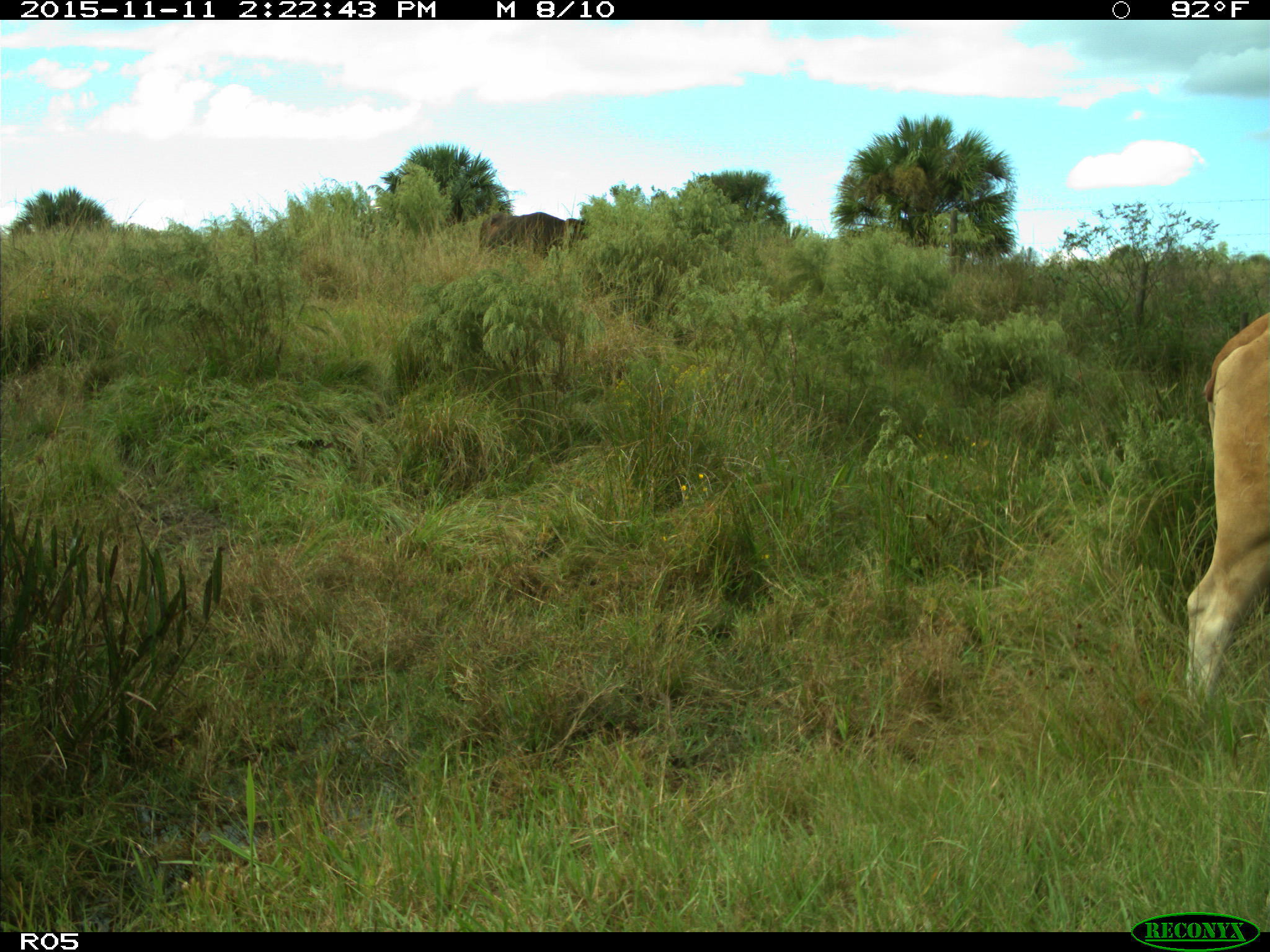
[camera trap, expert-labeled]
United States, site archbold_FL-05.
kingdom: Animalia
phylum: Chordata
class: Mammalia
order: Artiodactyla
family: Bovidae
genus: Bos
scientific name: Bos taurus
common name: domestic cow